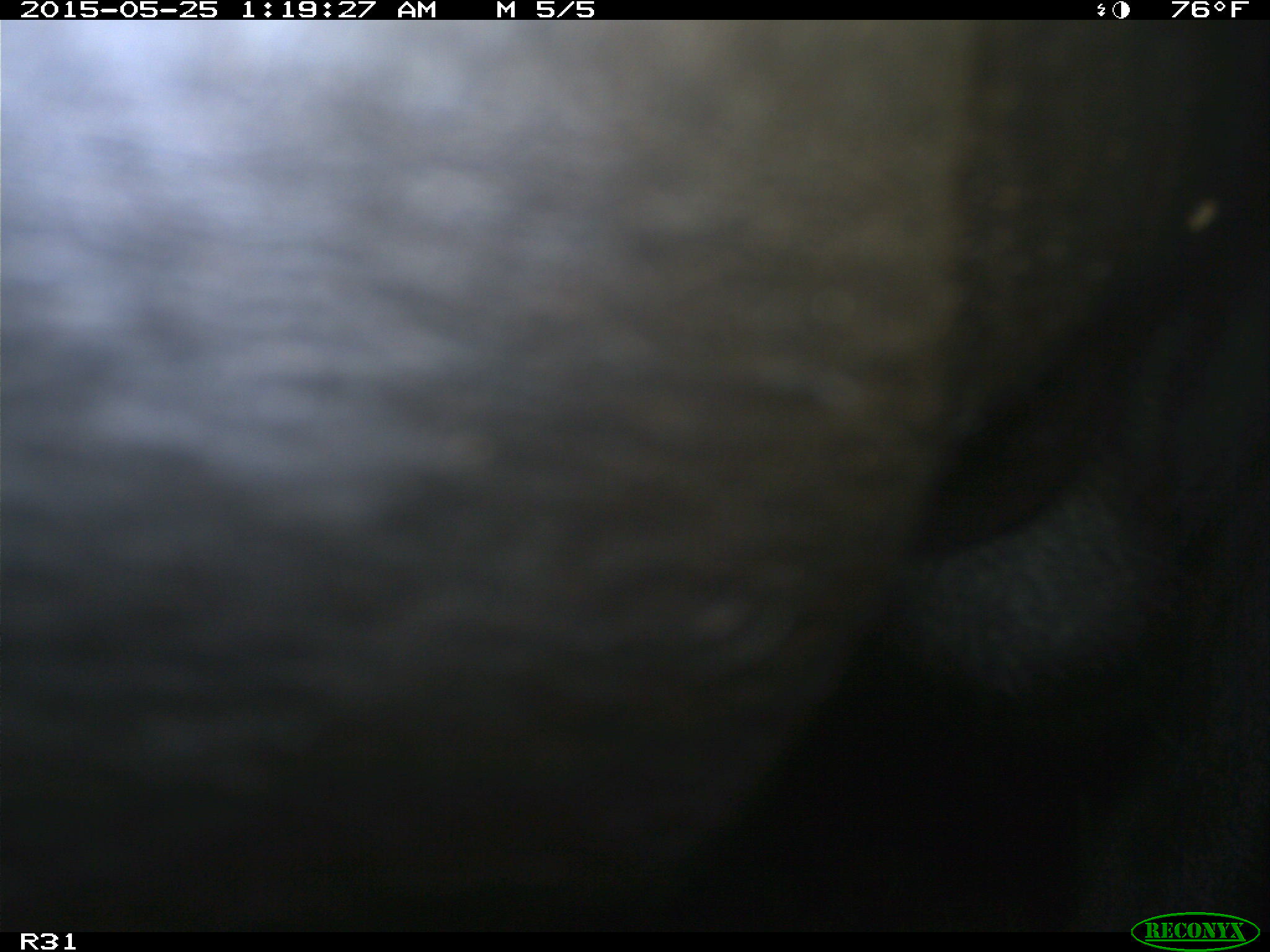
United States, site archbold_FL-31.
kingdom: Animalia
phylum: Chordata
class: Mammalia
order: Artiodactyla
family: Bovidae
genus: Bos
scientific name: Bos taurus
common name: domestic cow